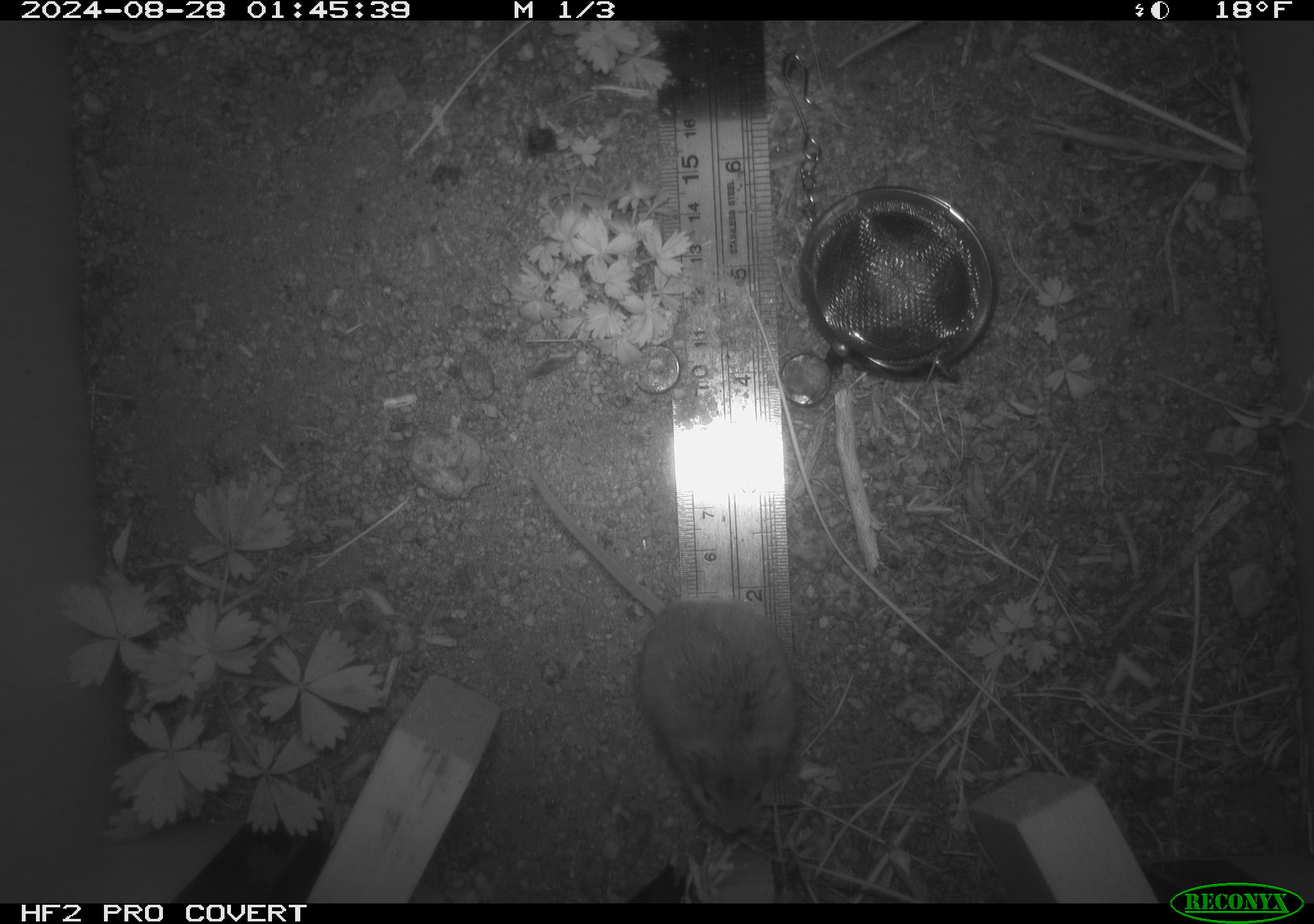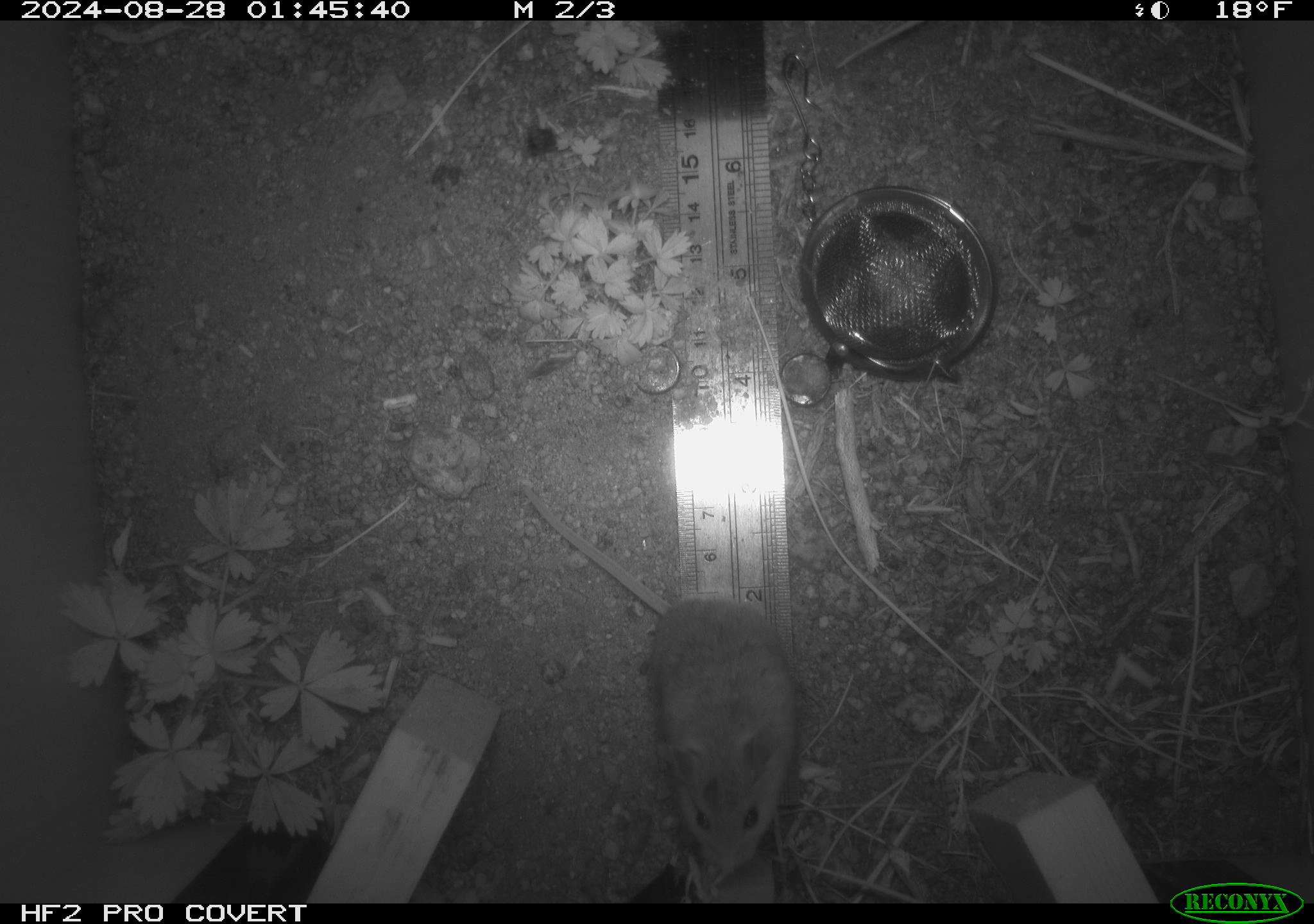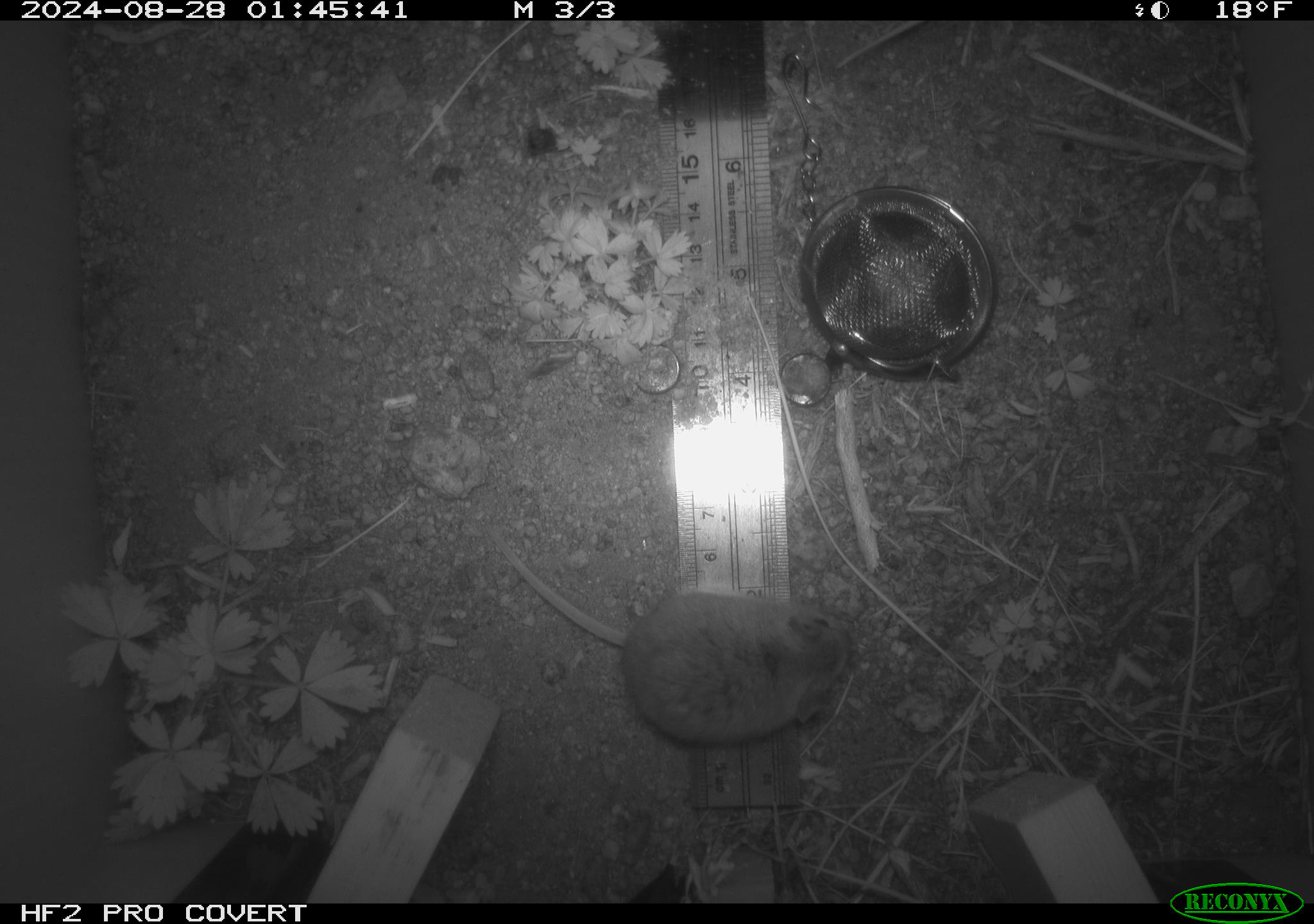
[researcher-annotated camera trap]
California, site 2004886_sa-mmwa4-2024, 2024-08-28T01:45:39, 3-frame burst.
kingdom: Animalia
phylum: Chordata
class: Mammalia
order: Rodentia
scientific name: Rodentia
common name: mouse species